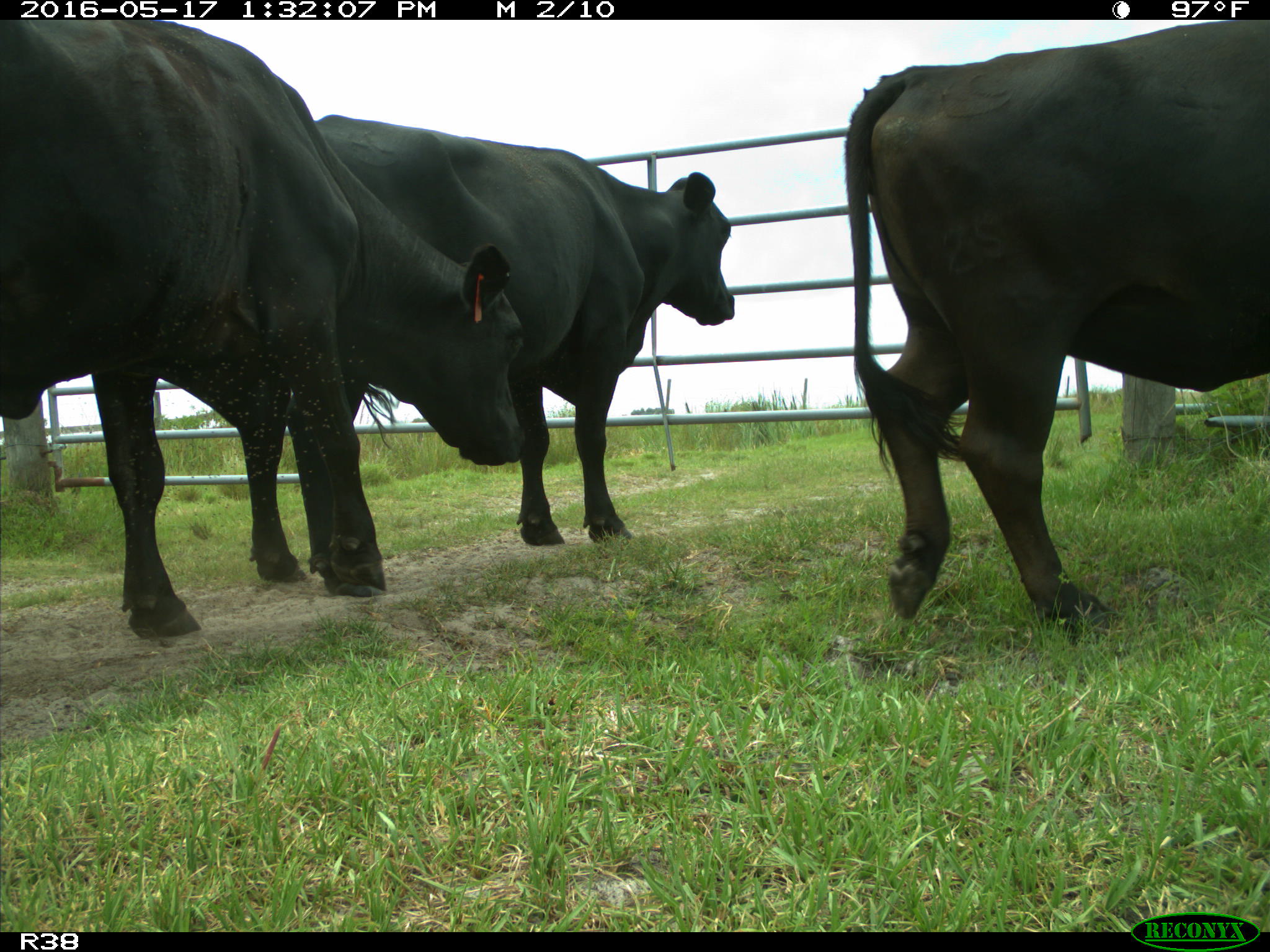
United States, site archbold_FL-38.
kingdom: Animalia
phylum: Chordata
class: Mammalia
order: Artiodactyla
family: Bovidae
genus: Bos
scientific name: Bos taurus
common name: domestic cow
Bos taurus (domestic cow).